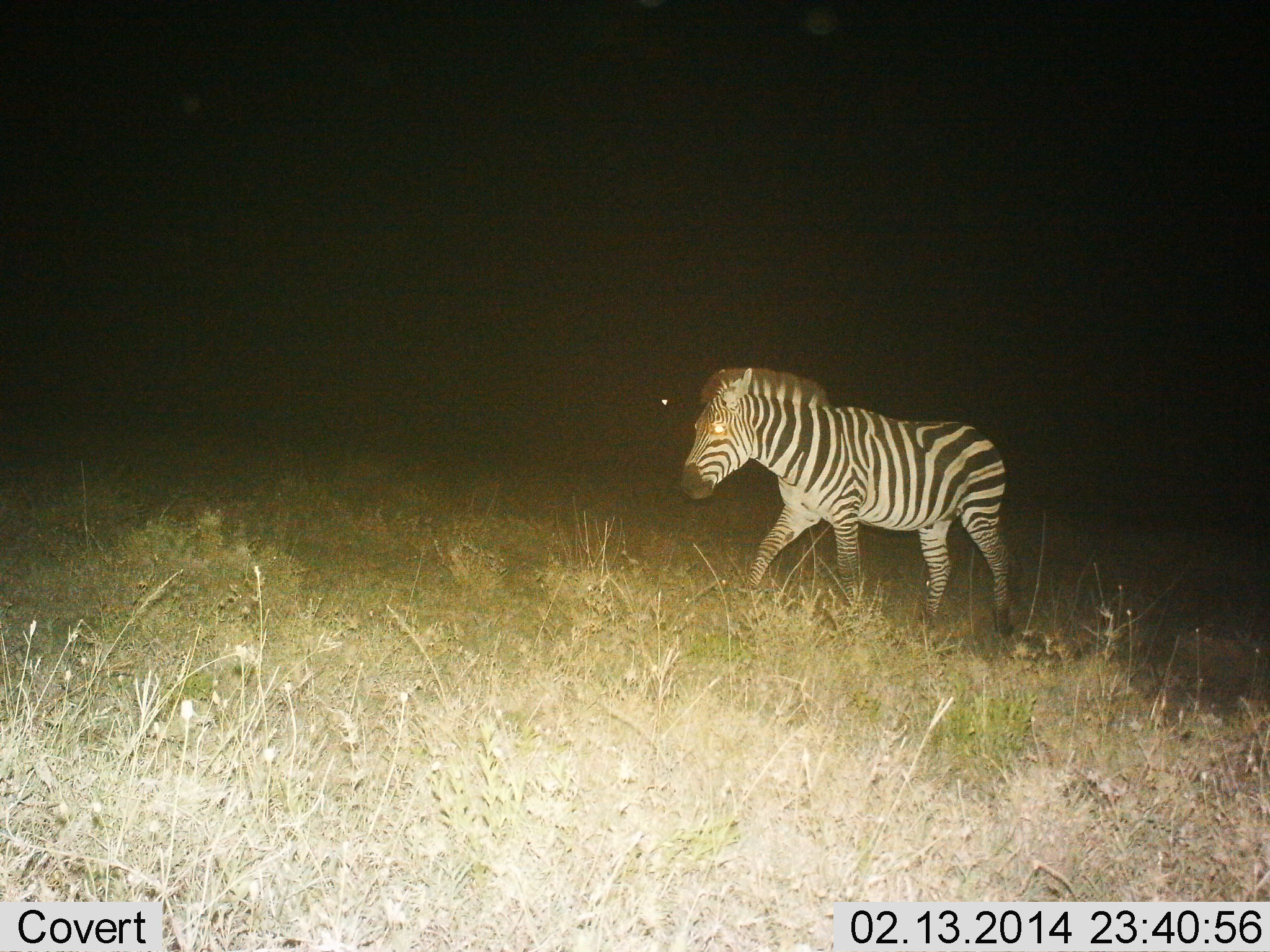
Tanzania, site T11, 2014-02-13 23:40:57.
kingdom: Animalia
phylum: Chordata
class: Mammalia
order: Perissodactyla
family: Equidae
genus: Equus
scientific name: Equus quagga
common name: plains zebra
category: zebra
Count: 1.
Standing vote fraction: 18%.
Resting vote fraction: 0%.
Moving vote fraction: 91%.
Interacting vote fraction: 0%.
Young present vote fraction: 0%.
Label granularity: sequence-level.